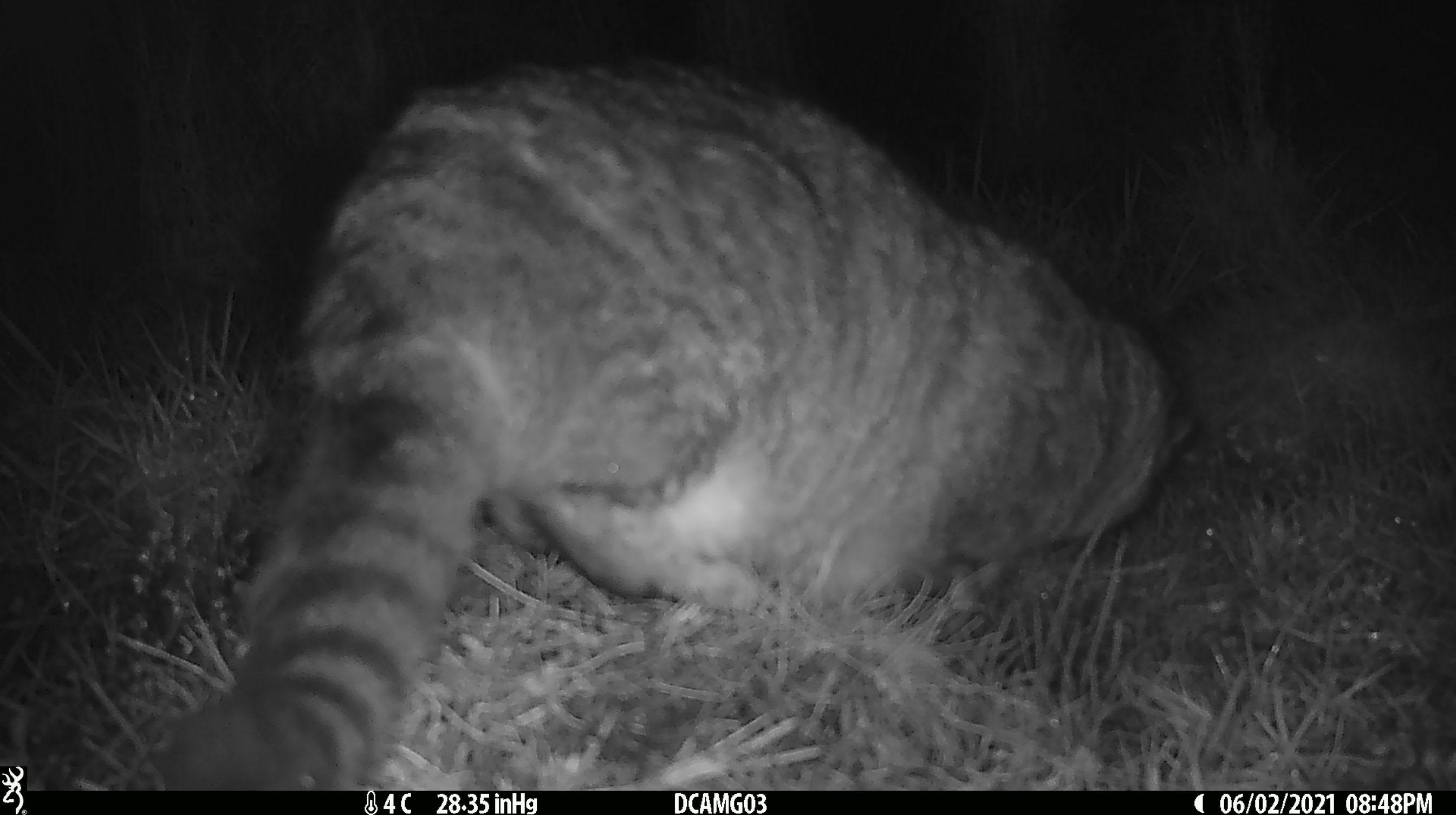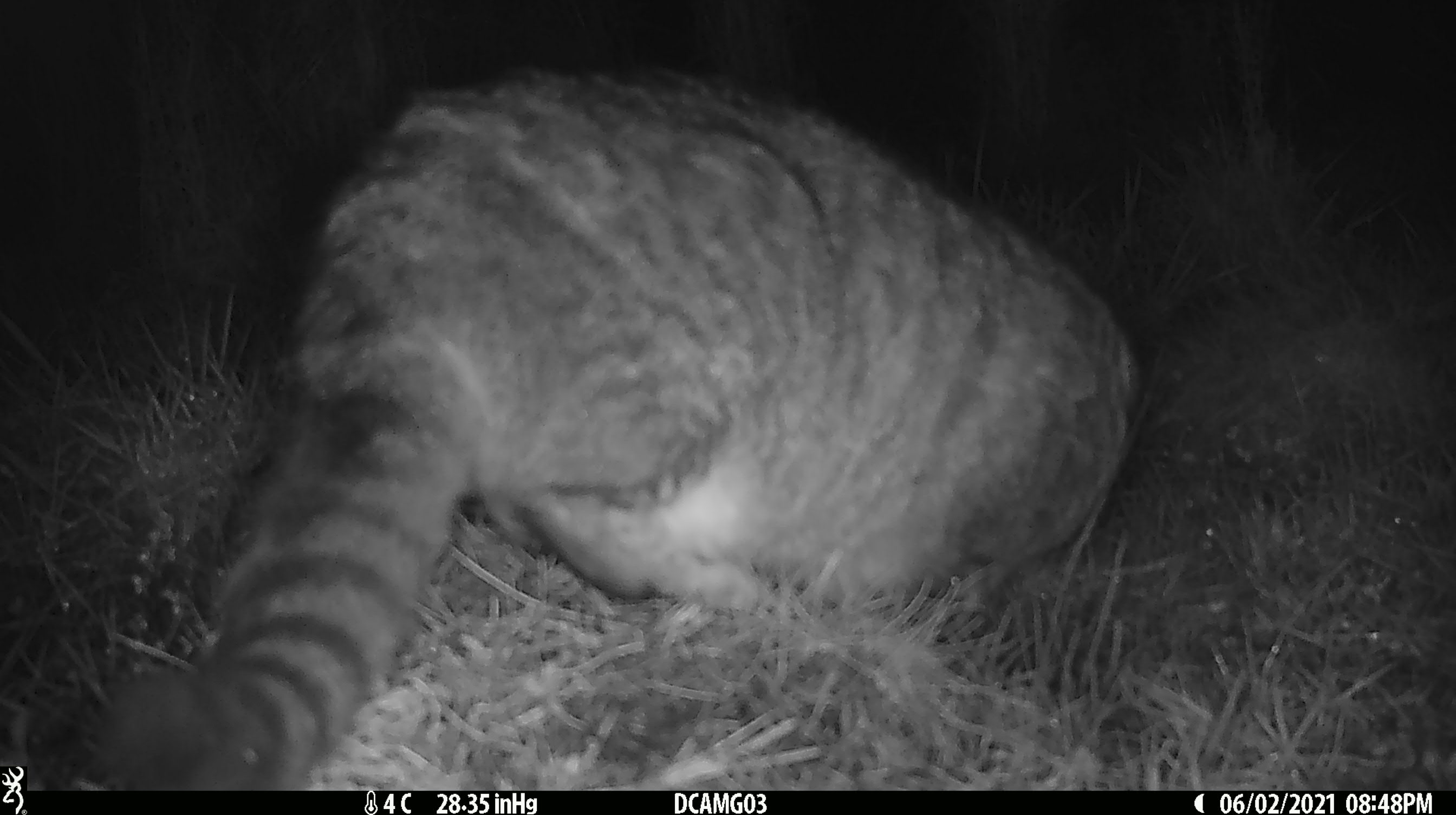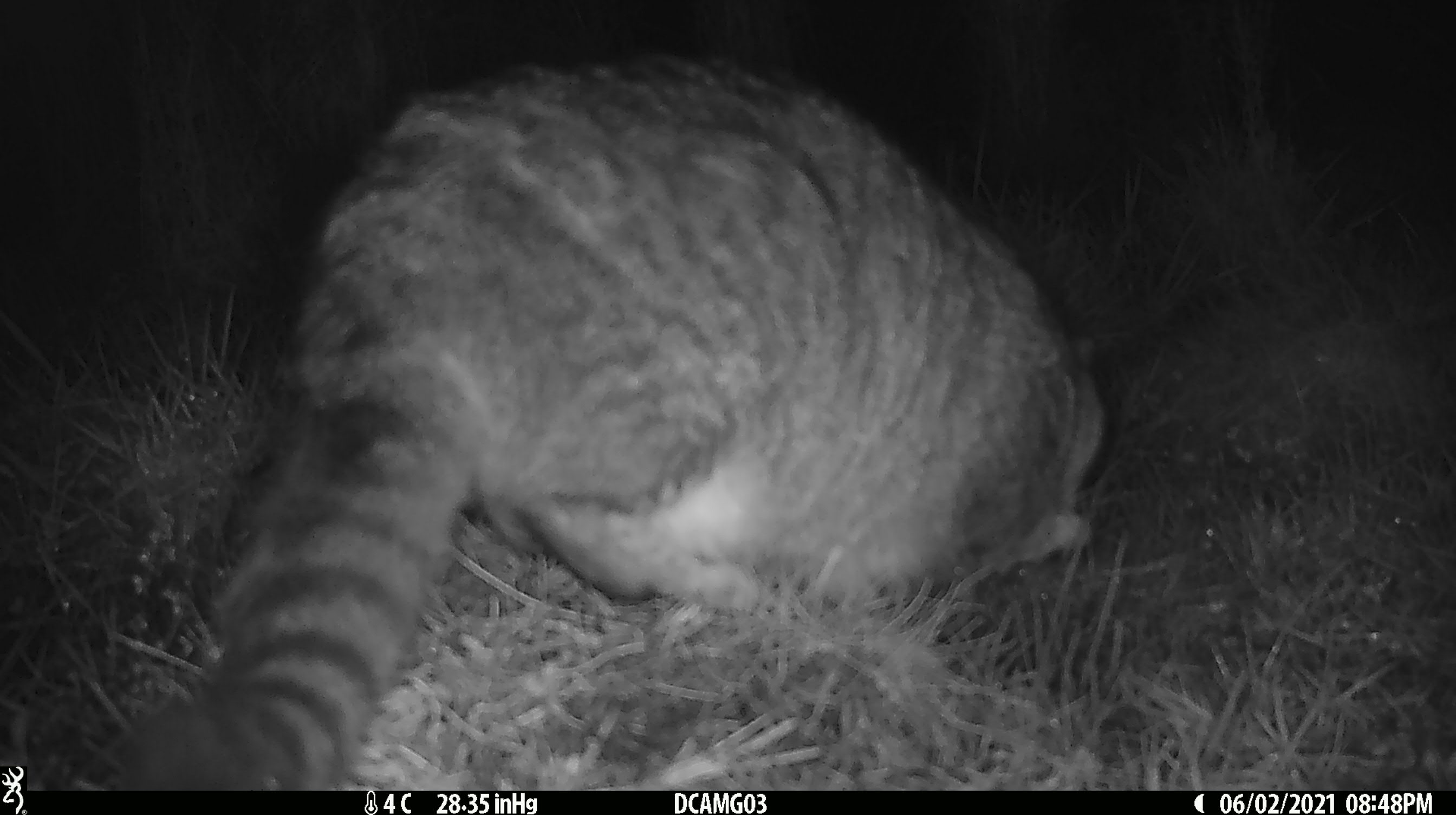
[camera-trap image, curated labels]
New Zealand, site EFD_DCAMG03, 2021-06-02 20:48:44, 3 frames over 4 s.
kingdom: Animalia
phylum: Chordata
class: Mammalia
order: Carnivora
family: Felidae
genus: Felis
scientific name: Felis catus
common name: domestic cat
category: cat